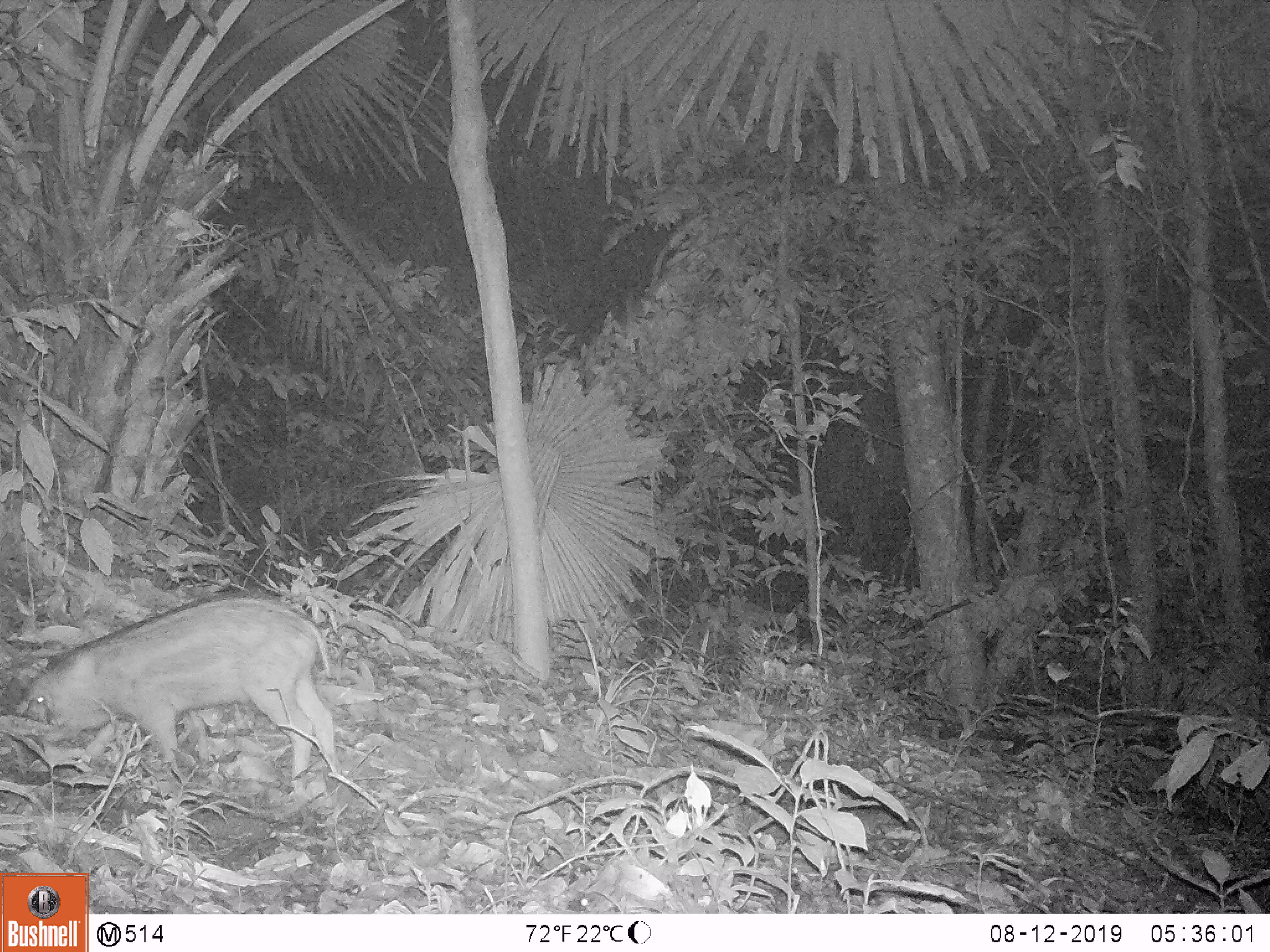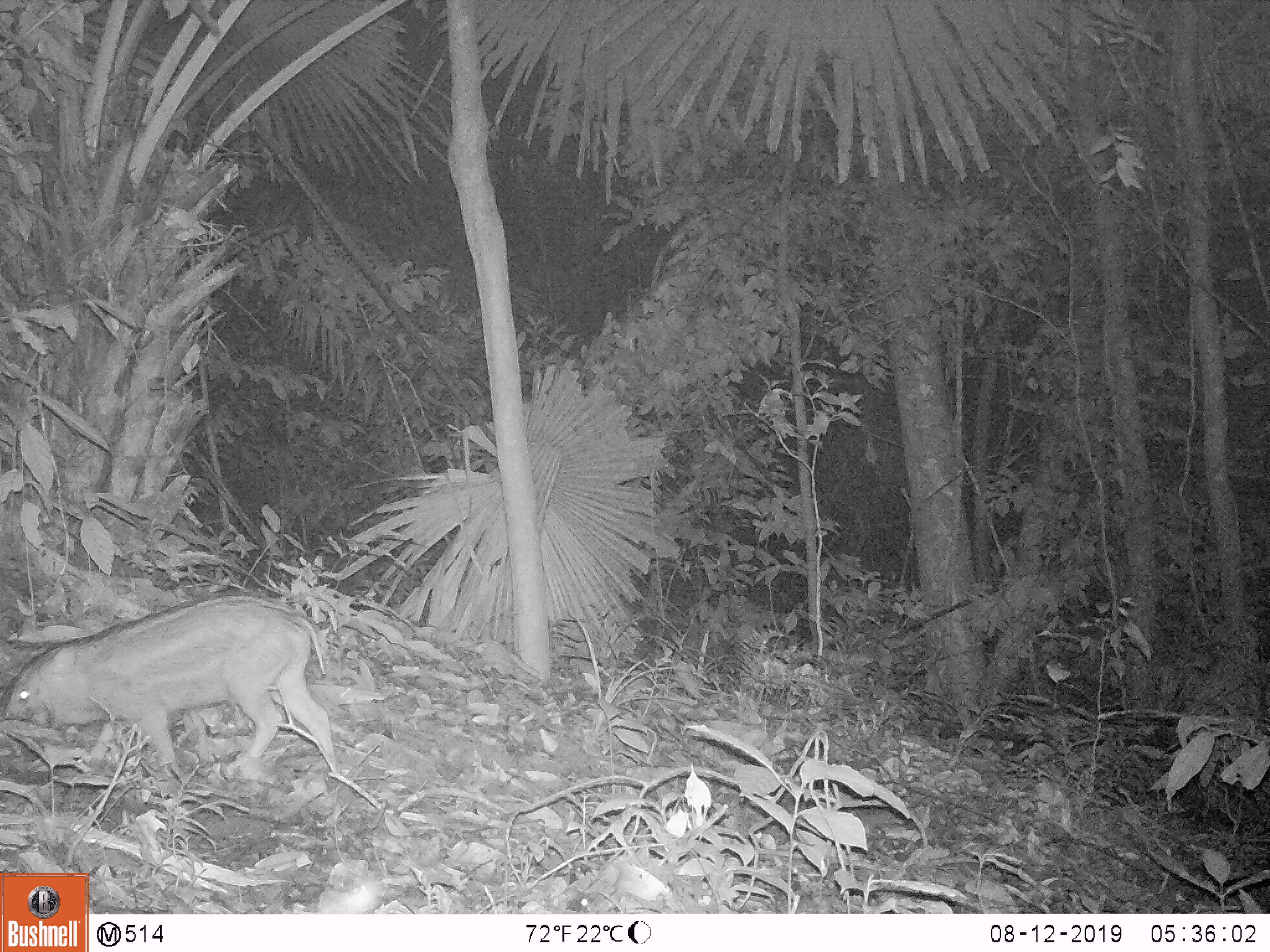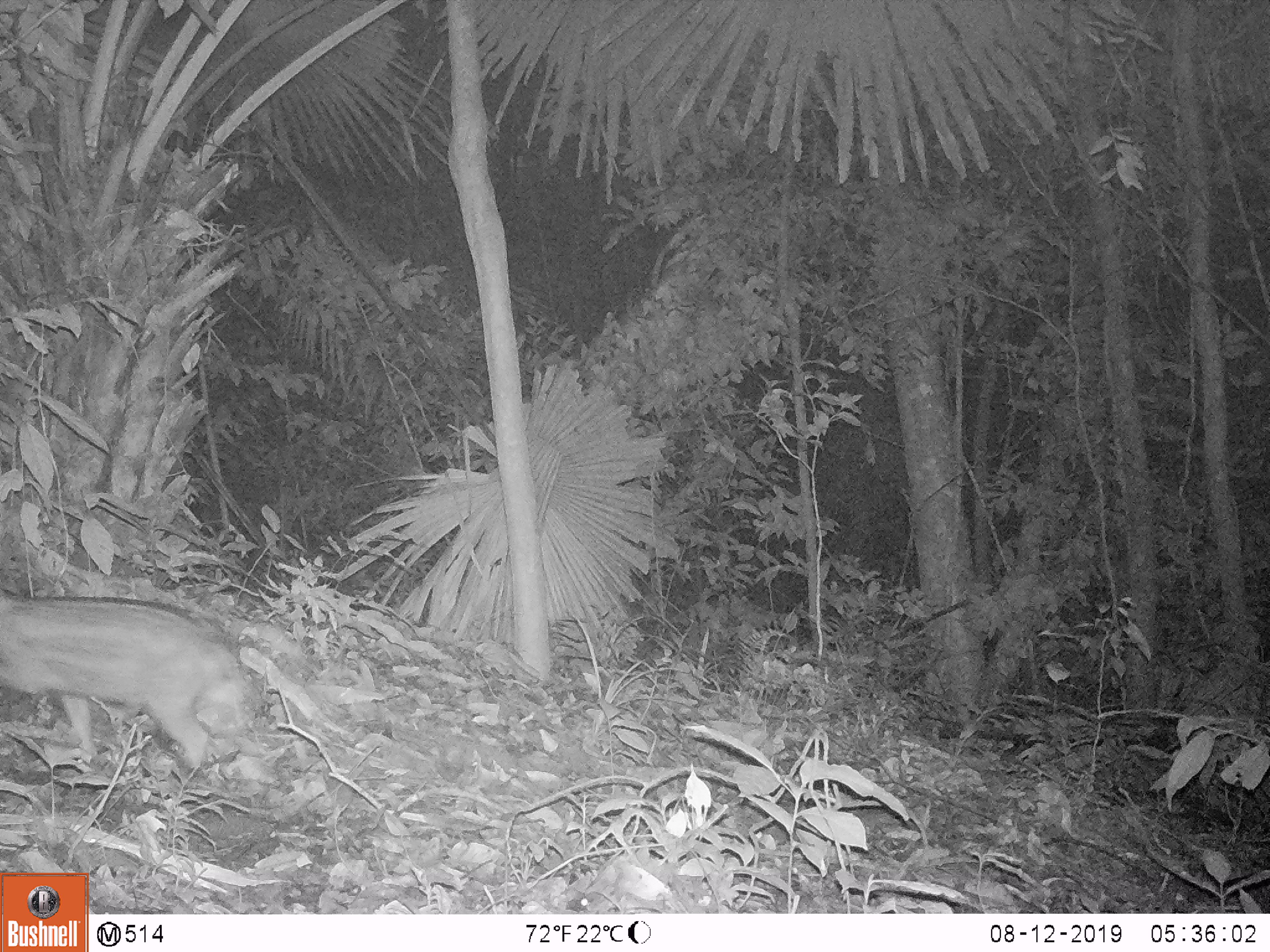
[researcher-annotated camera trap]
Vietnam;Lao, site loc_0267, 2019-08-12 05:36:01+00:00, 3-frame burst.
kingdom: Animalia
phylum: Chordata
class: Mammalia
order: Artiodactyla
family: Suidae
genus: Sus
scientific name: Sus scrofa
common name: eurasian wild pig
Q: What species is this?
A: Eurasian wild pig (Sus scrofa).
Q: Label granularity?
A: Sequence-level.